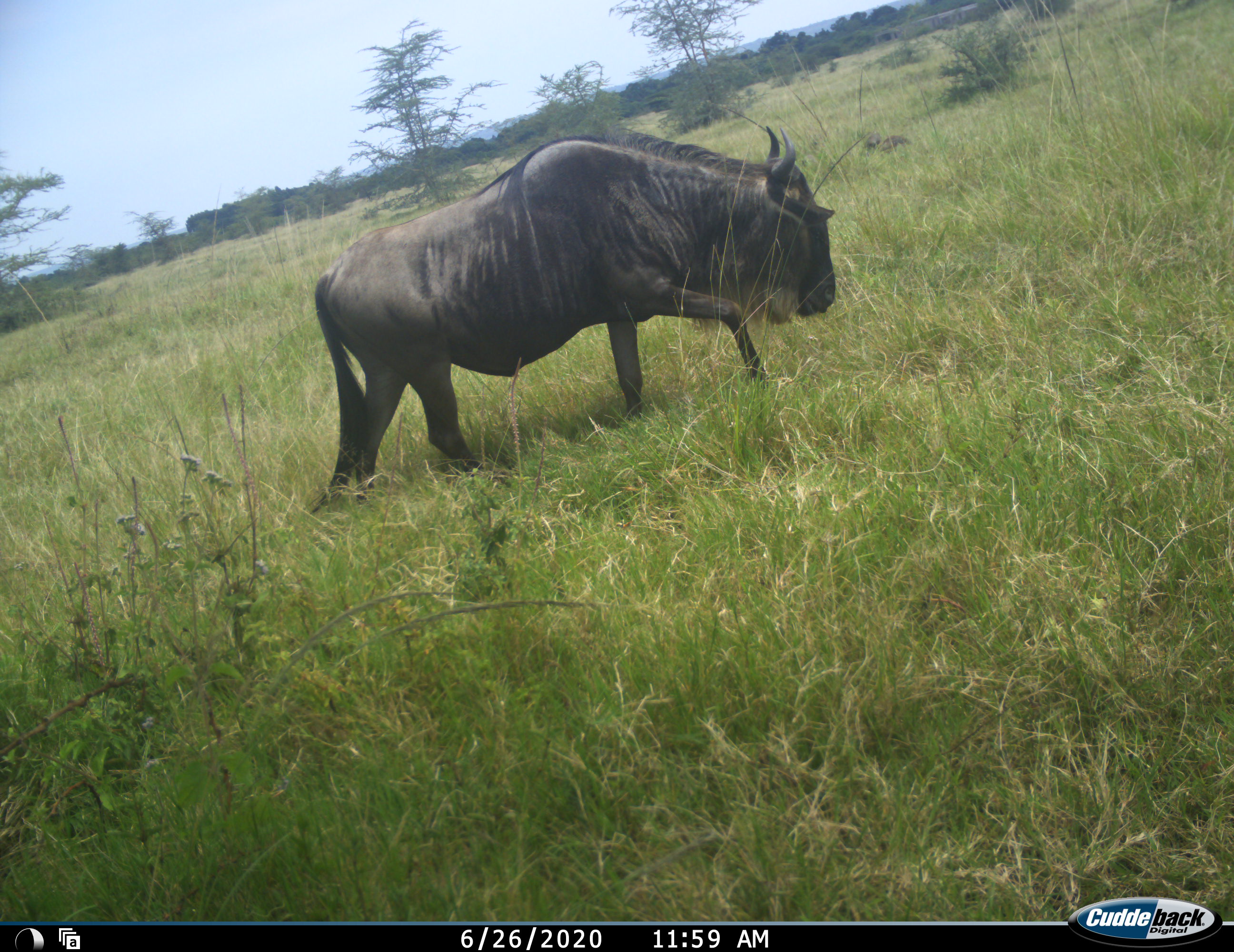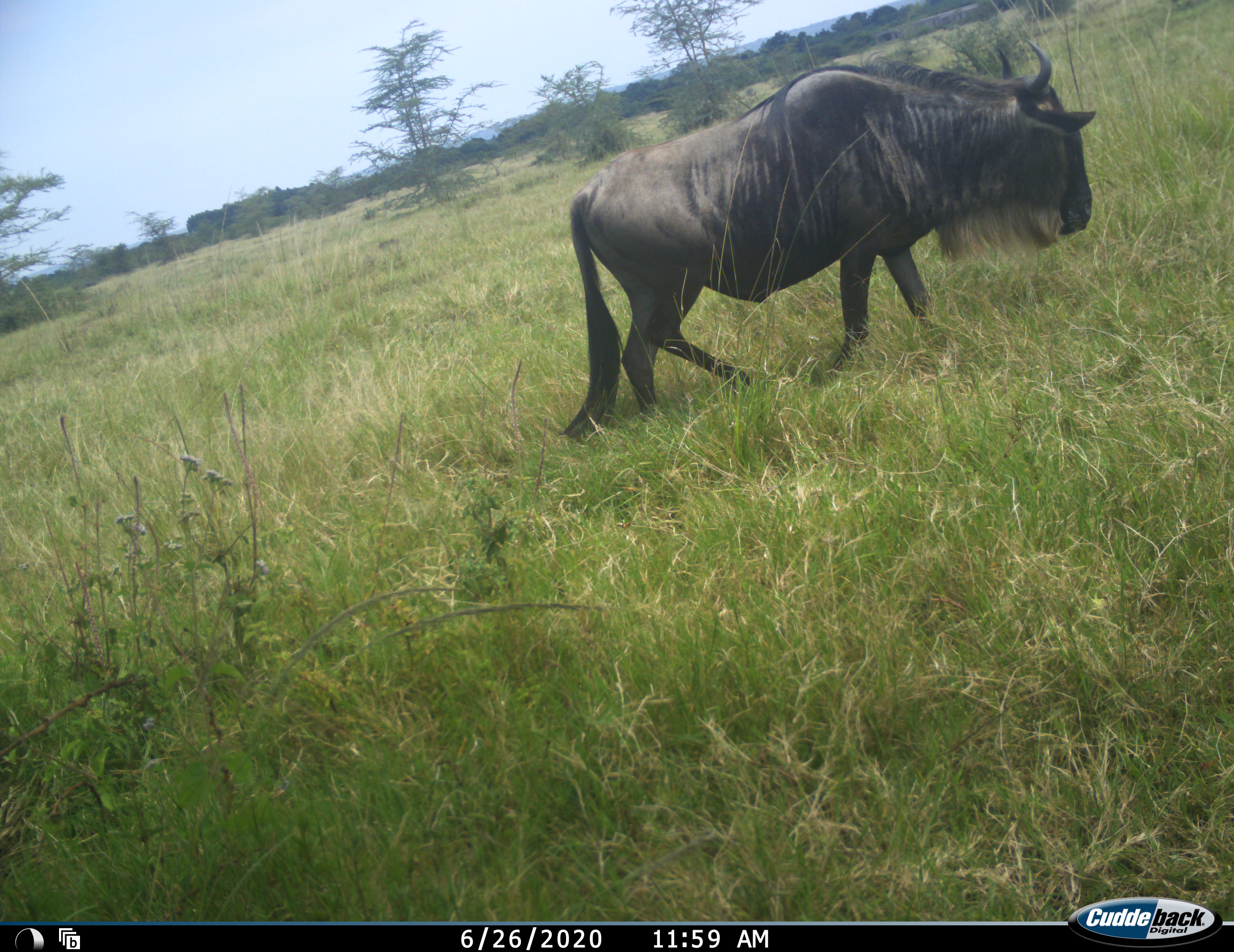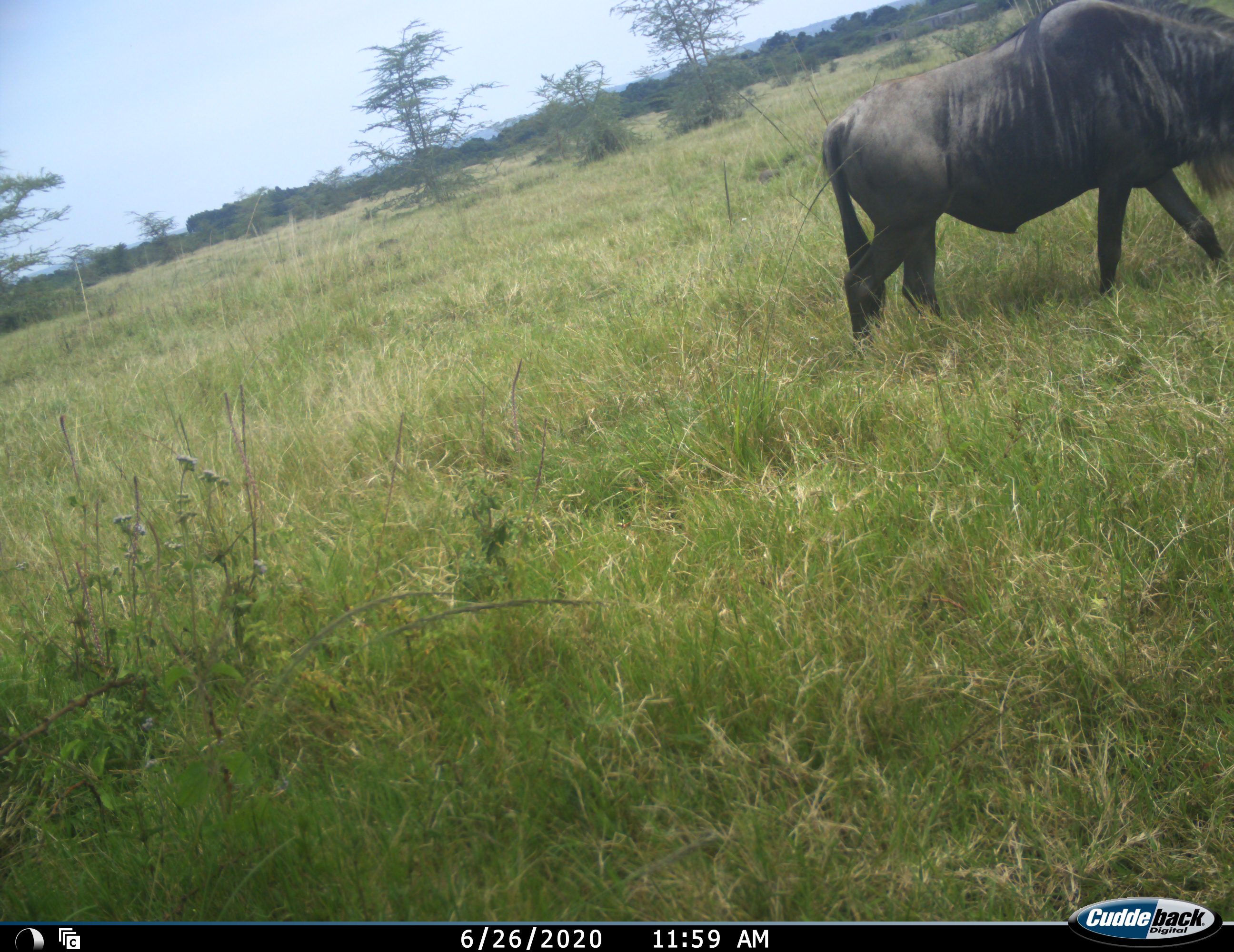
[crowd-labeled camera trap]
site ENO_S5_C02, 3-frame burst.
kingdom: Animalia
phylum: Chordata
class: Mammalia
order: Artiodactyla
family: Bovidae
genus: Connochaetes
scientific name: Connochaetes taurinus taurinus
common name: blue wildebeest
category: wildebeestblue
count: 1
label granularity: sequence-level